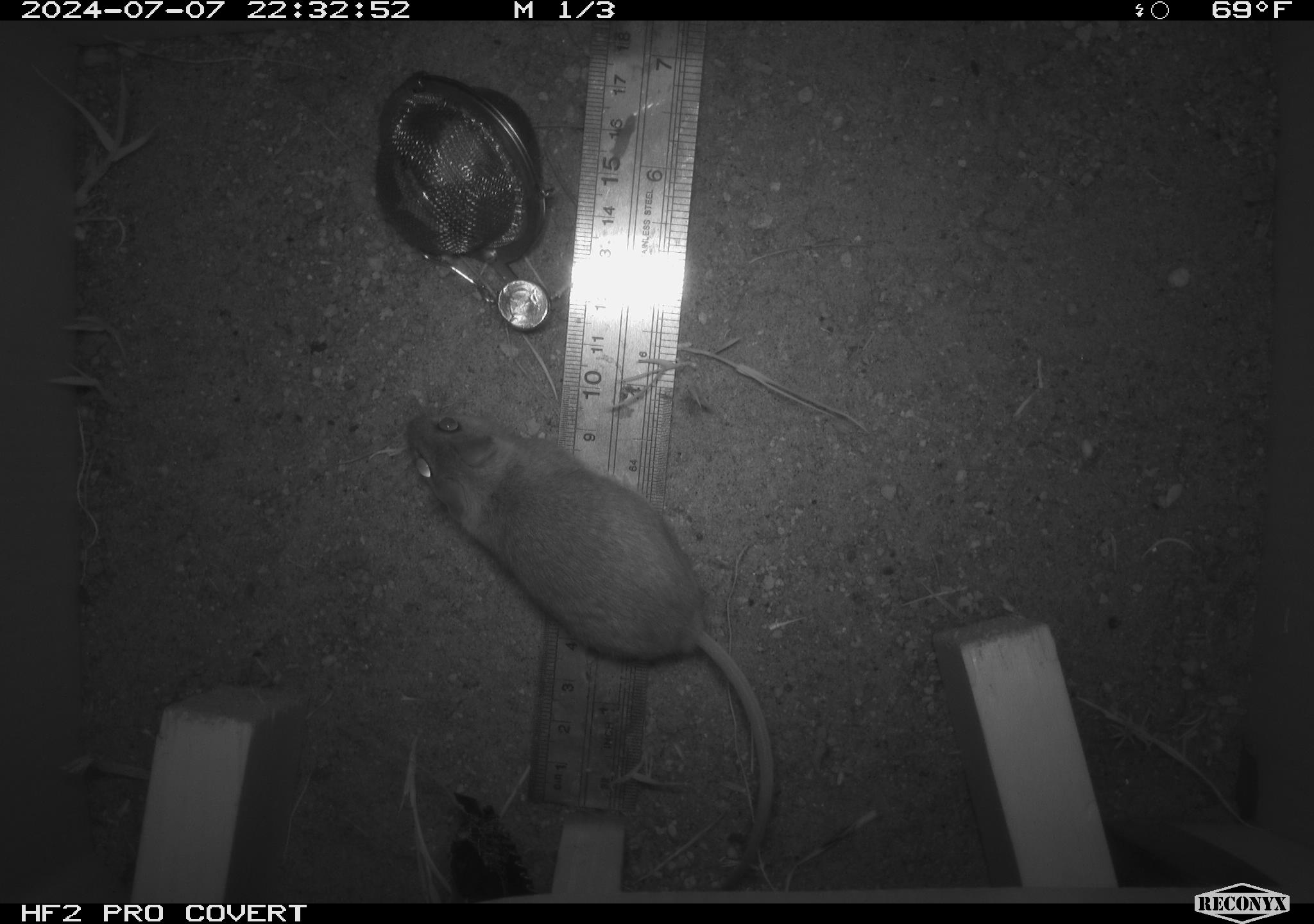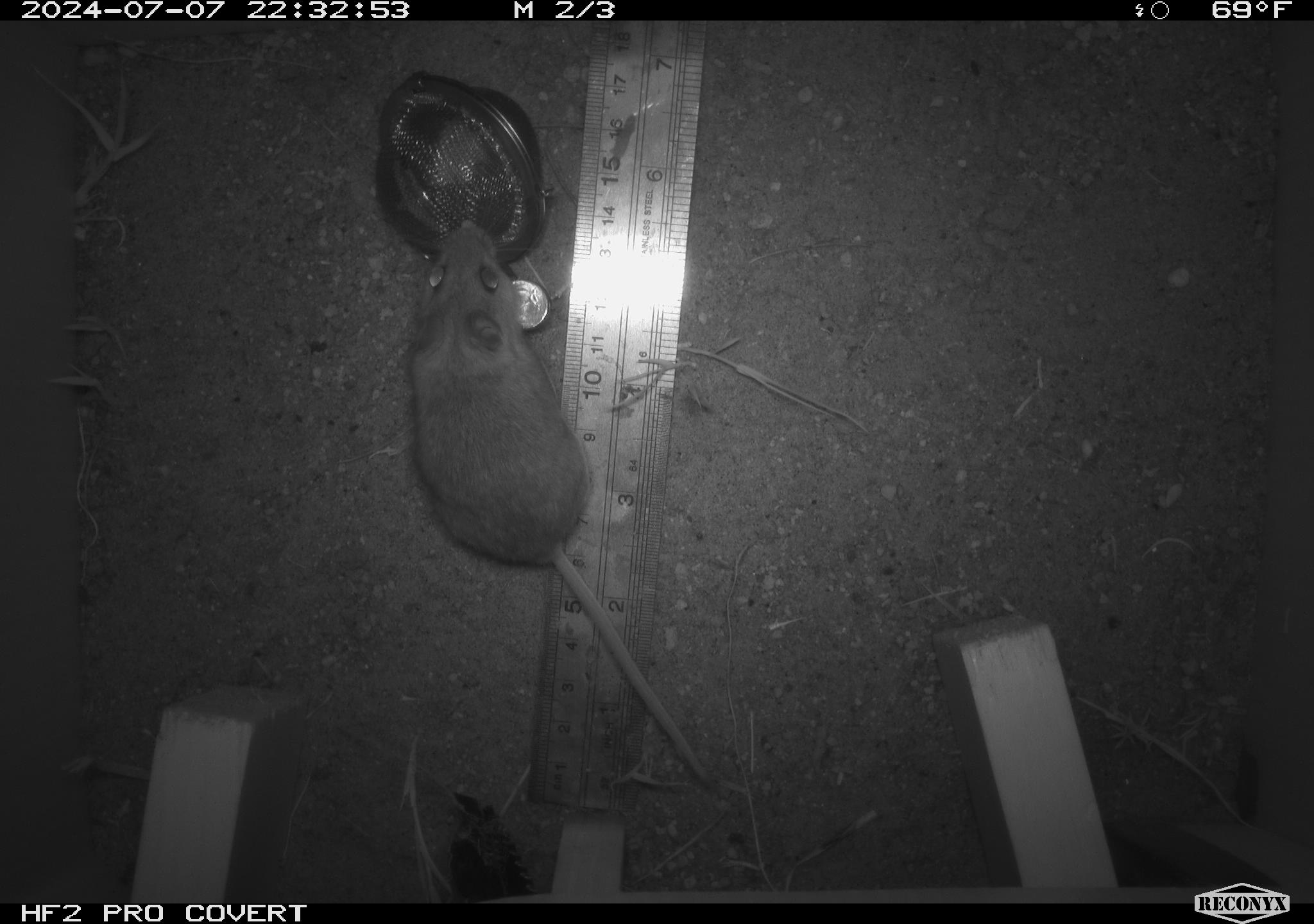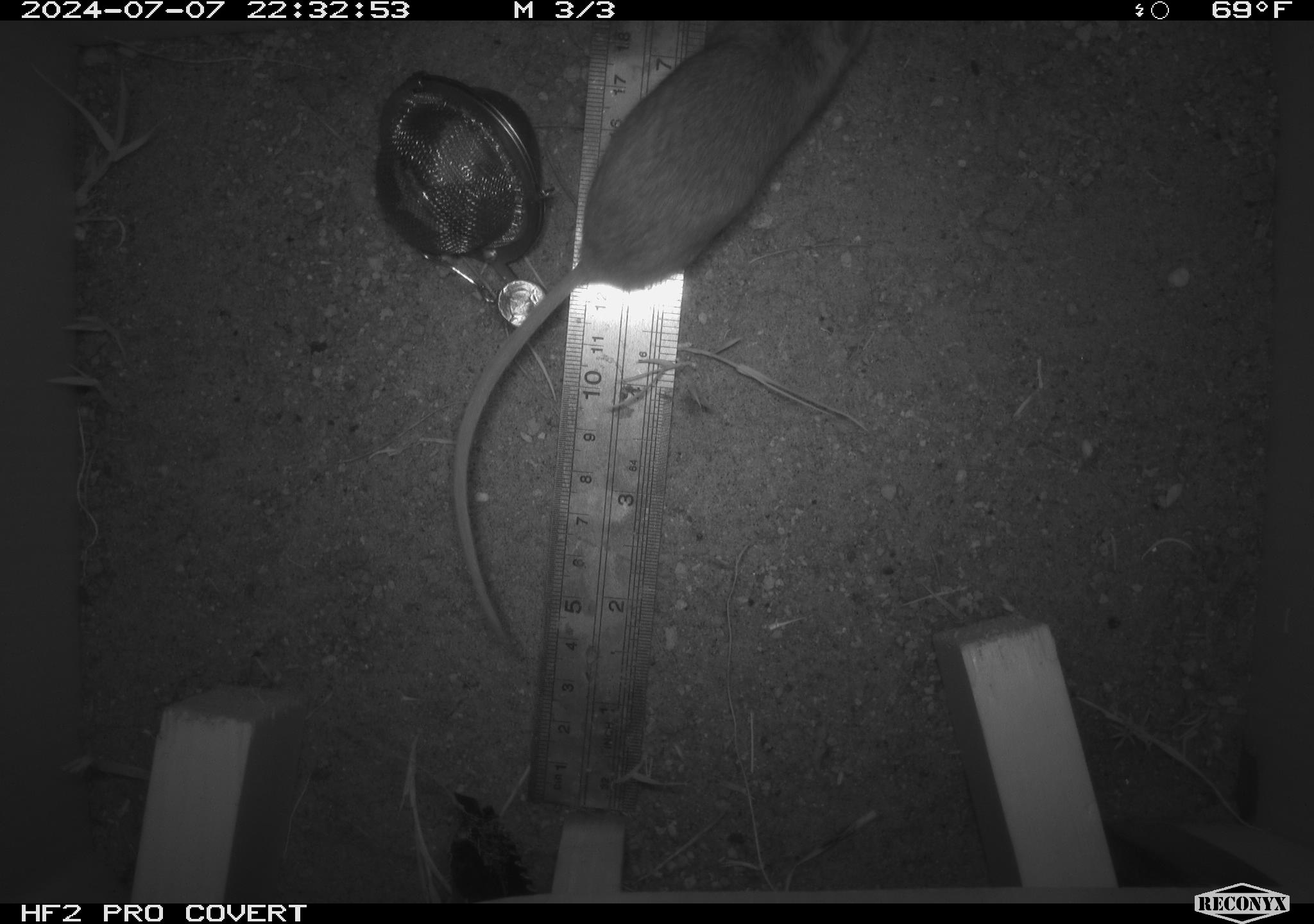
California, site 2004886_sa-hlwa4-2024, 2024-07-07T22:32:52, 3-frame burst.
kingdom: Animalia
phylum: Chordata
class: Mammalia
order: Rodentia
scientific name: Rodentia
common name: rodent